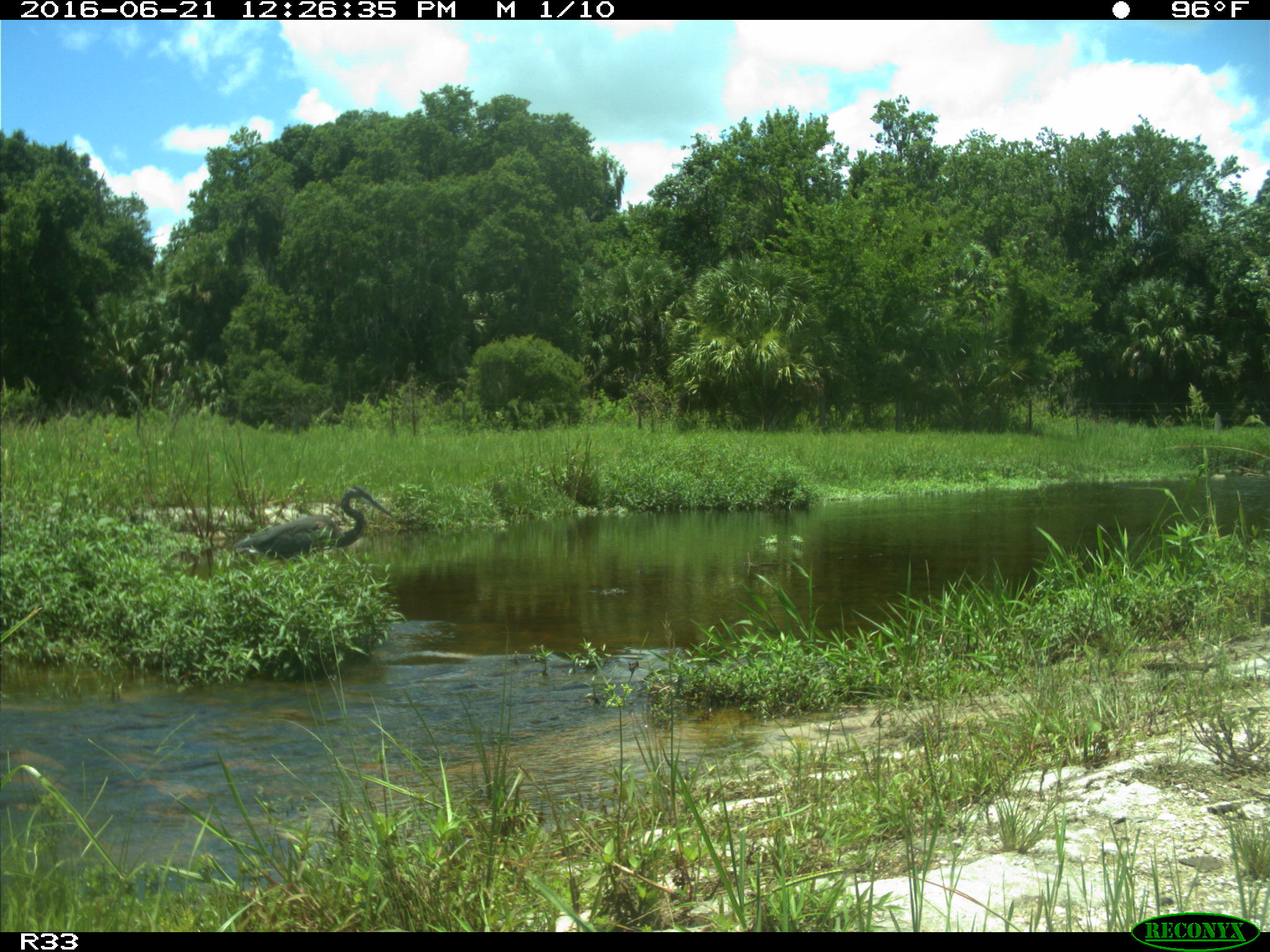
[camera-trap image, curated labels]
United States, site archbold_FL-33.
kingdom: Animalia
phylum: Chordata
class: Aves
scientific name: Aves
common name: birds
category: unidentified bird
Unidentified bird (birds) (Aves).